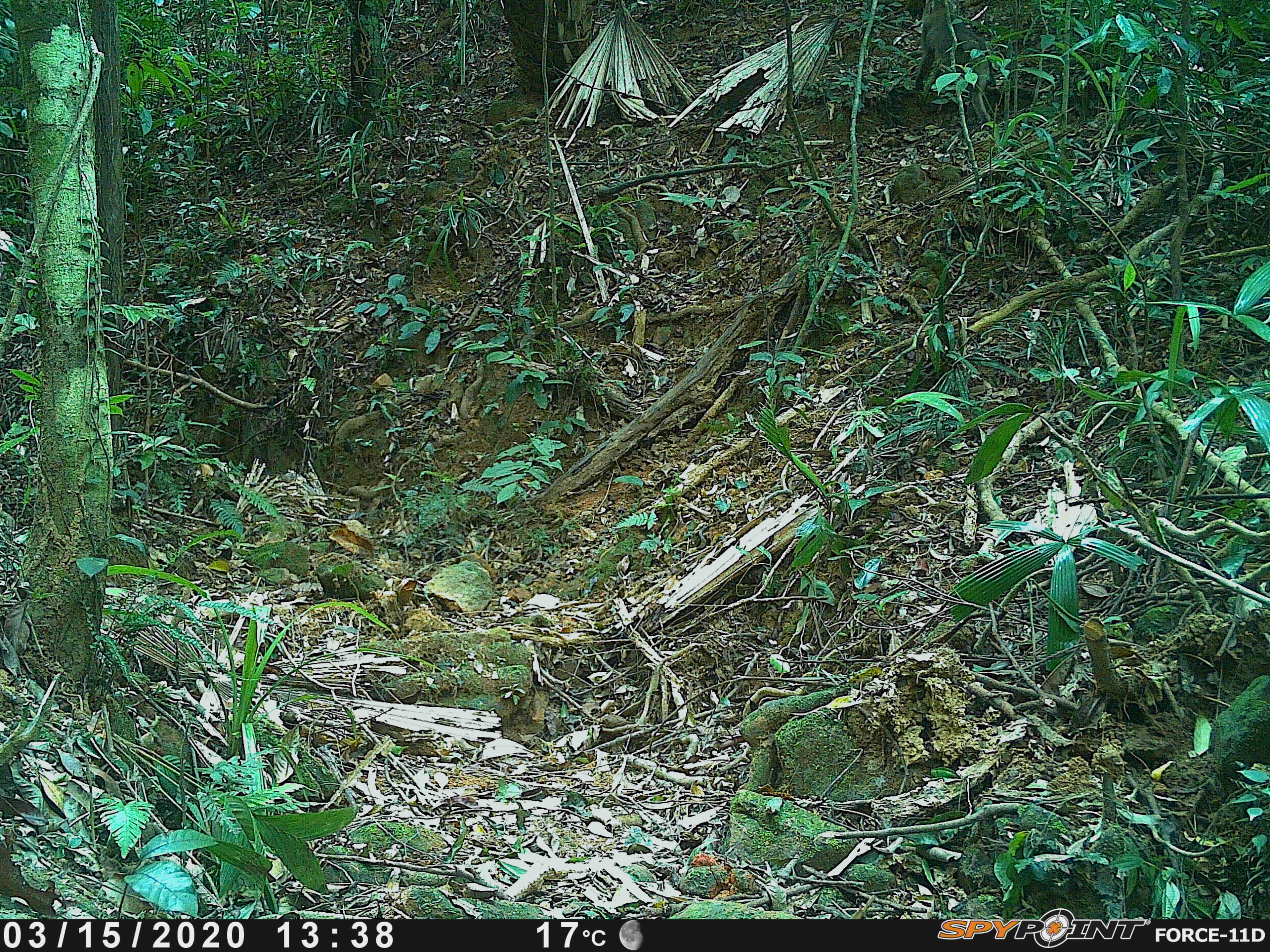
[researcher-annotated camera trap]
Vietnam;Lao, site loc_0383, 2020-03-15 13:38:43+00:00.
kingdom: Animalia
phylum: Chordata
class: Mammalia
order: Primates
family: Cercopithecidae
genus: Macaca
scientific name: Macaca nemestrina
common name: pig-tailed macaque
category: pig tailed macaque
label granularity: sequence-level